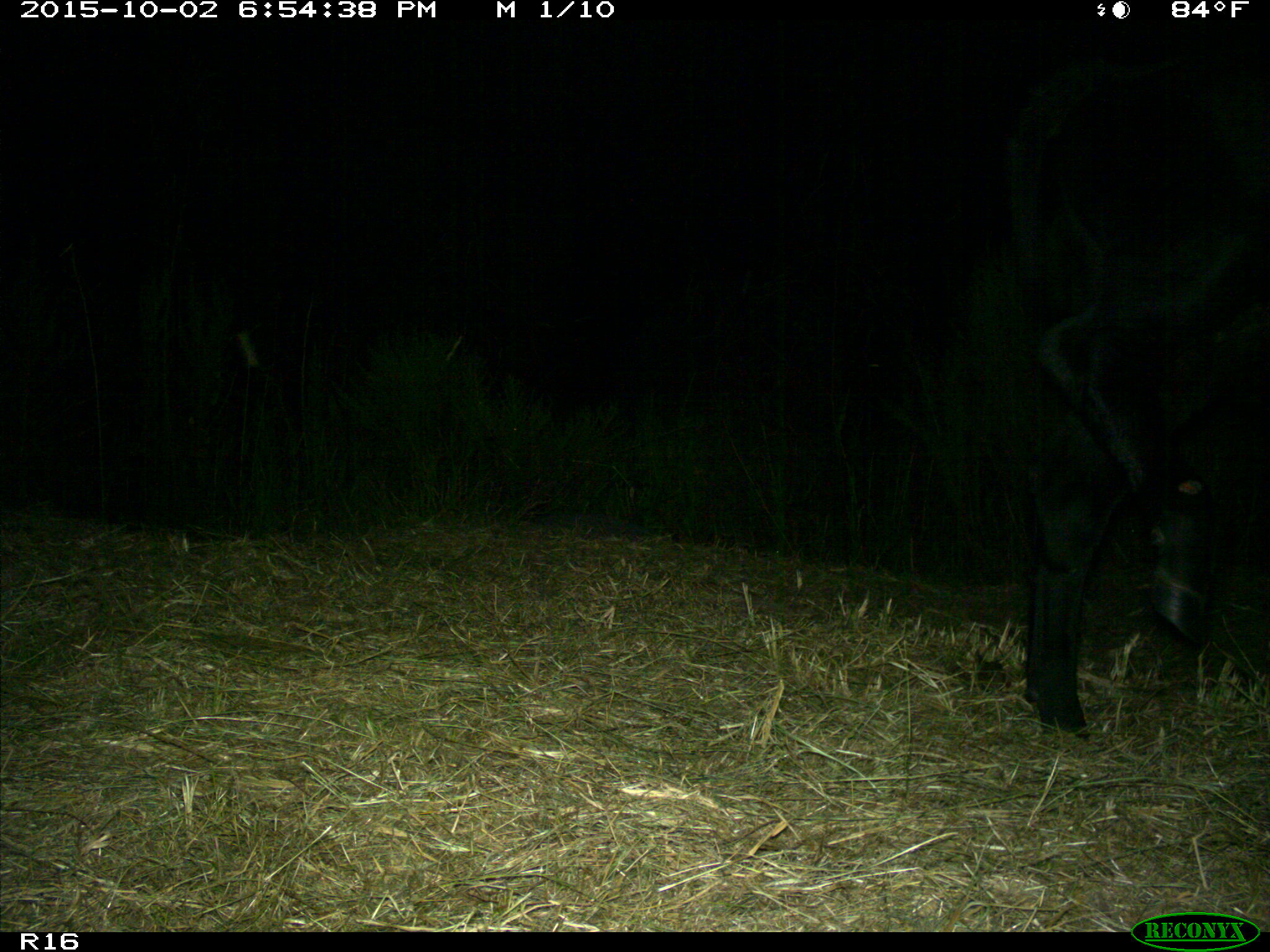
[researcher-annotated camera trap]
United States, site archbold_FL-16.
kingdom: Animalia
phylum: Chordata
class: Mammalia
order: Artiodactyla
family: Bovidae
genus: Bos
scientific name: Bos taurus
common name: domestic cow